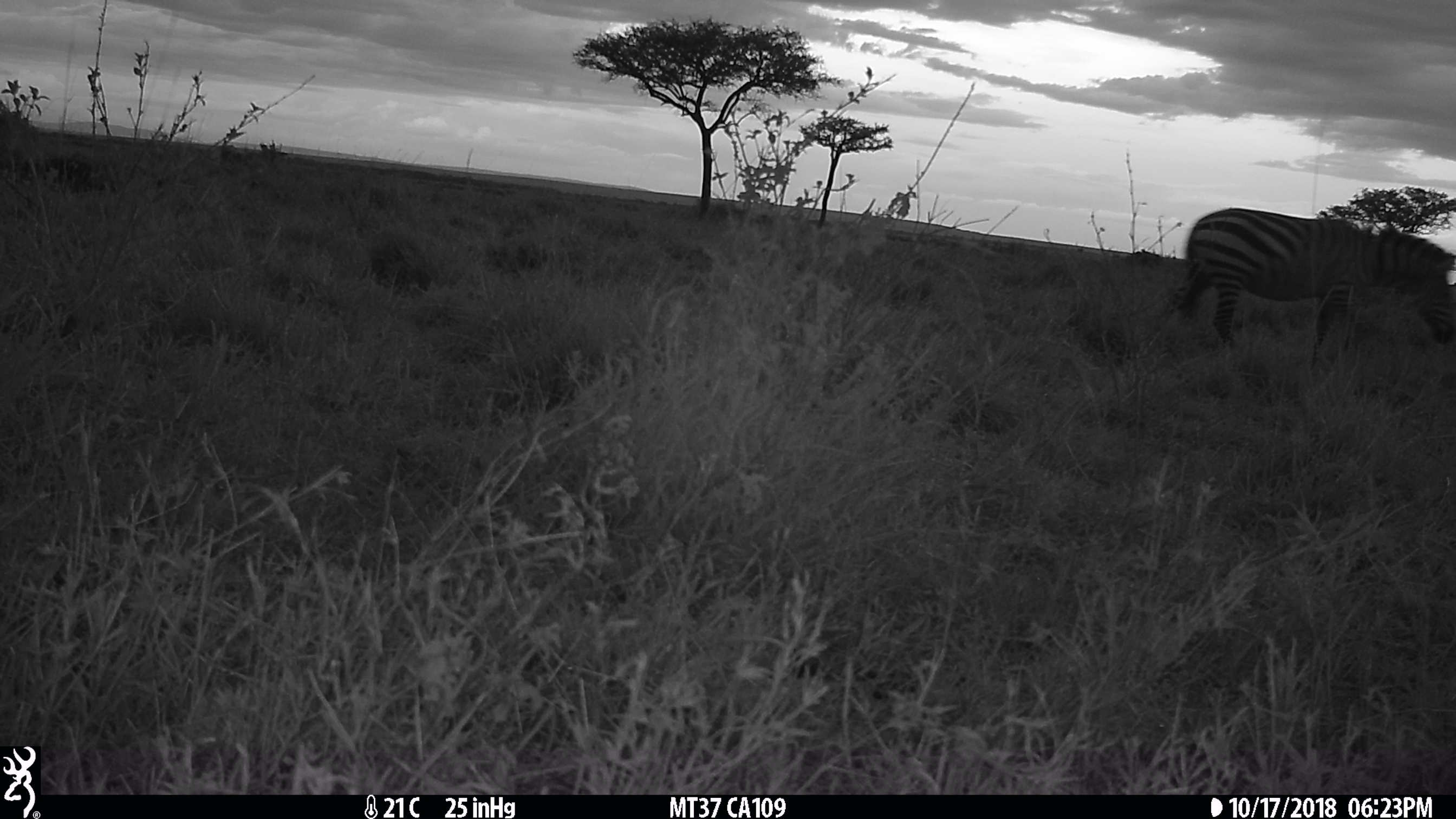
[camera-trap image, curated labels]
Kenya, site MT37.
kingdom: Animalia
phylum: Chordata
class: Mammalia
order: Perissodactyla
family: Equidae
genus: Equus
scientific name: Equus quagga burchellii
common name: burchell's zebra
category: zebra